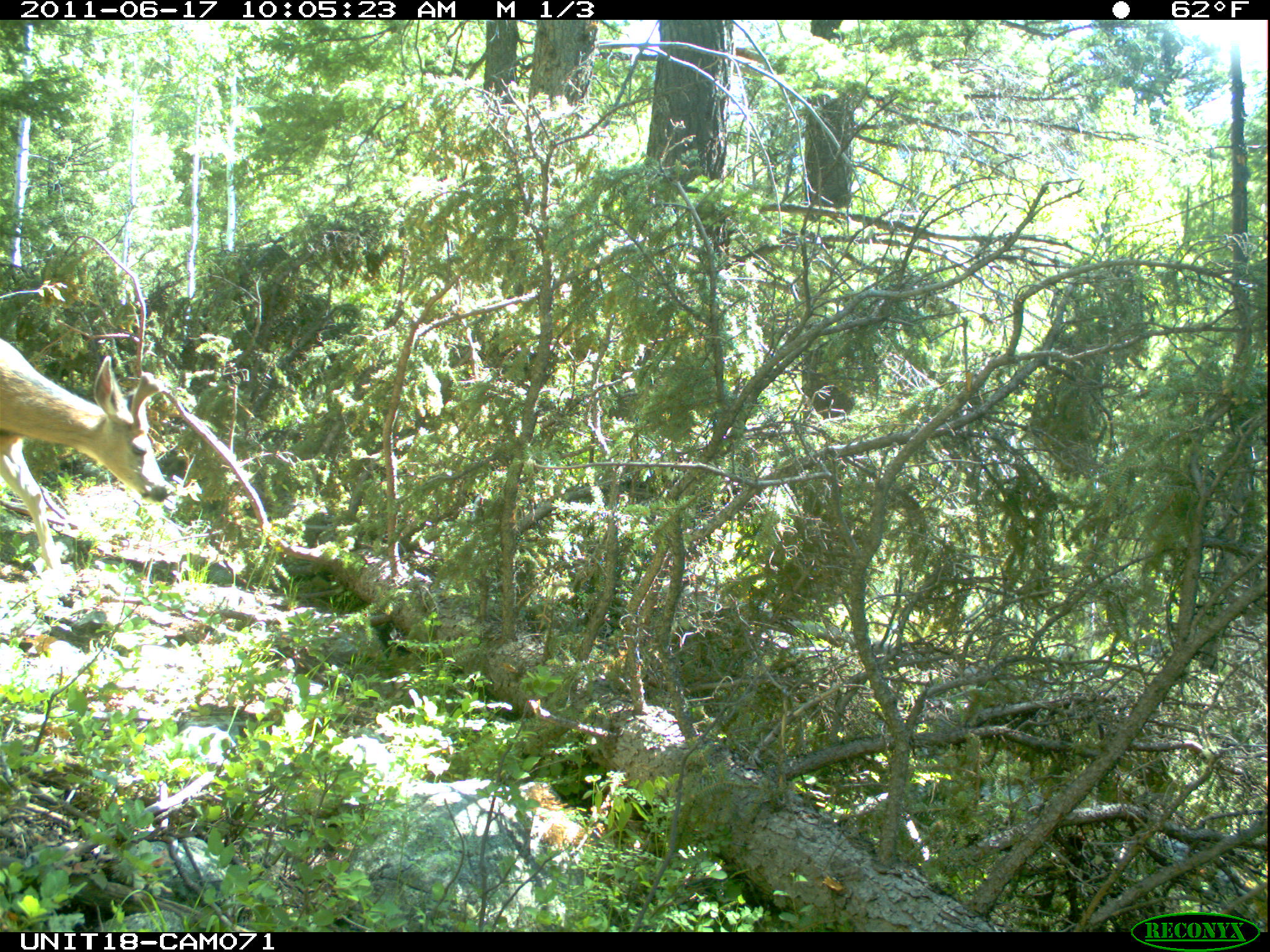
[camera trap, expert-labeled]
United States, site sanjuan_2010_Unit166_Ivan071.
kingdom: Animalia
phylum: Chordata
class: Mammalia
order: Artiodactyla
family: Cervidae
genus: Odocoileus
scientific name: Odocoileus hemionus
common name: mule deer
Odocoileus hemionus (mule deer).